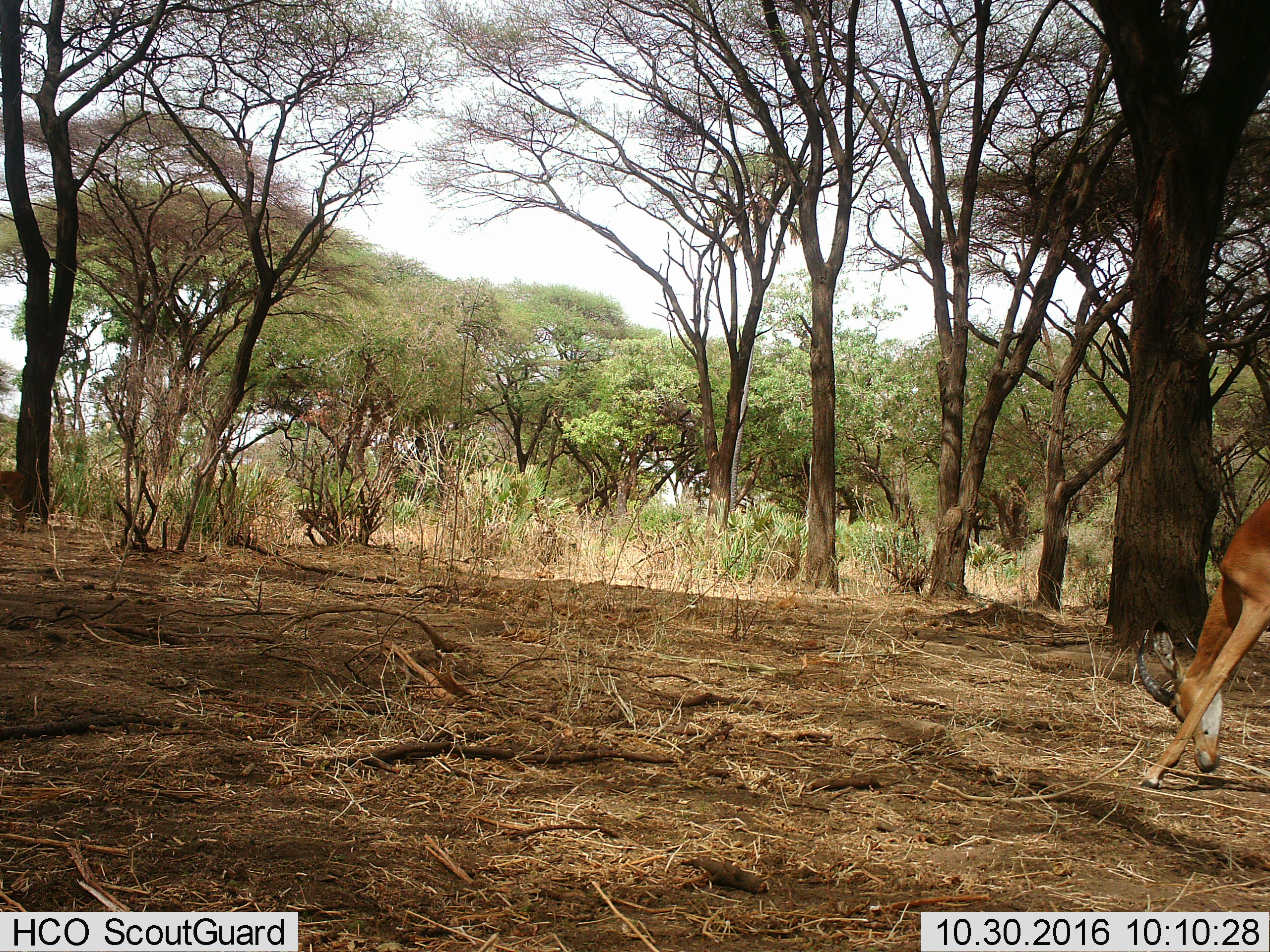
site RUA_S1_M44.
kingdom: Animalia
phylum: Chordata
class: Mammalia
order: Artiodactyla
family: Bovidae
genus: Aepyceros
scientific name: Aepyceros melampus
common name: impala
Impala (Aepyceros melampus), count 2. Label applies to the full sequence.